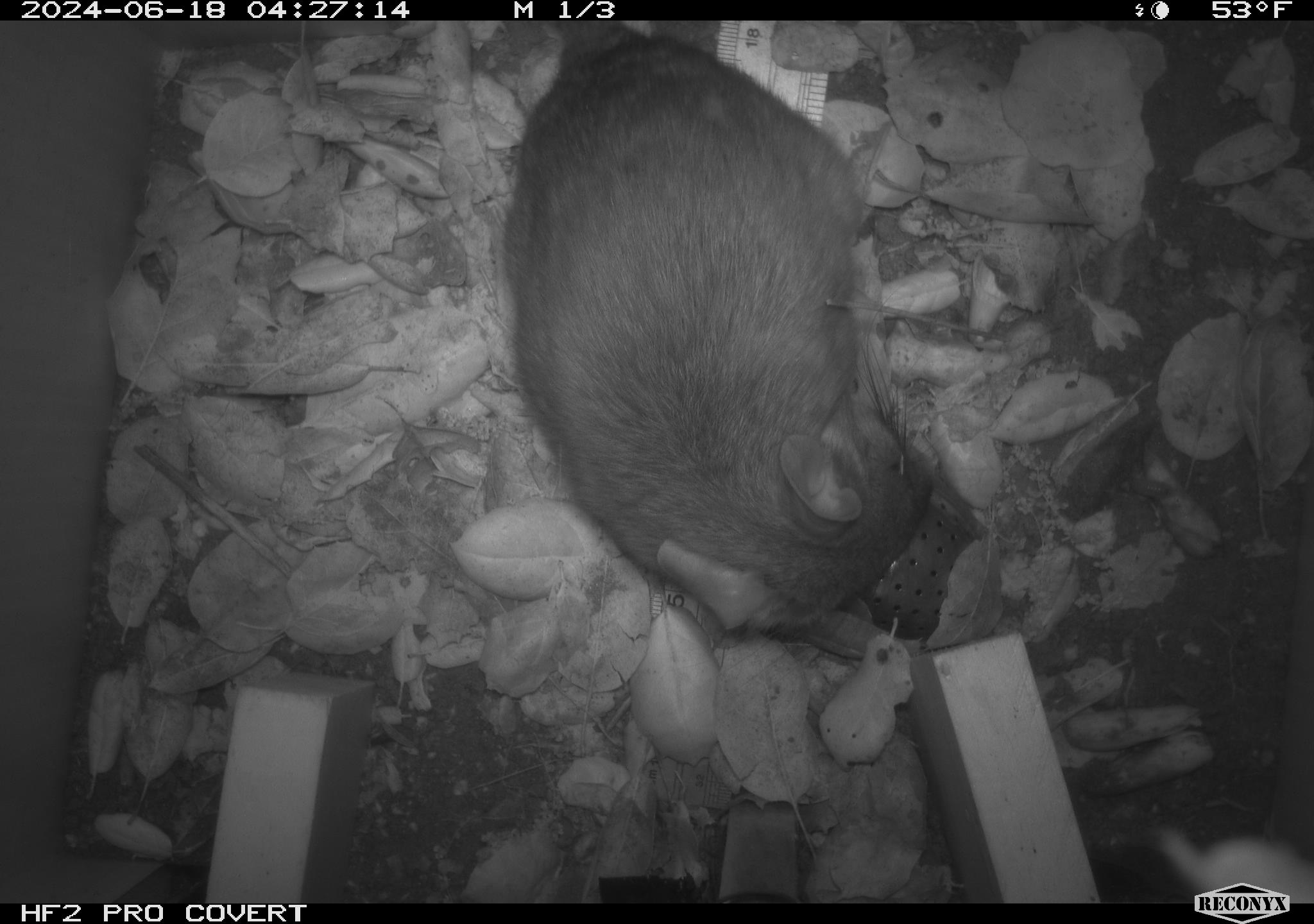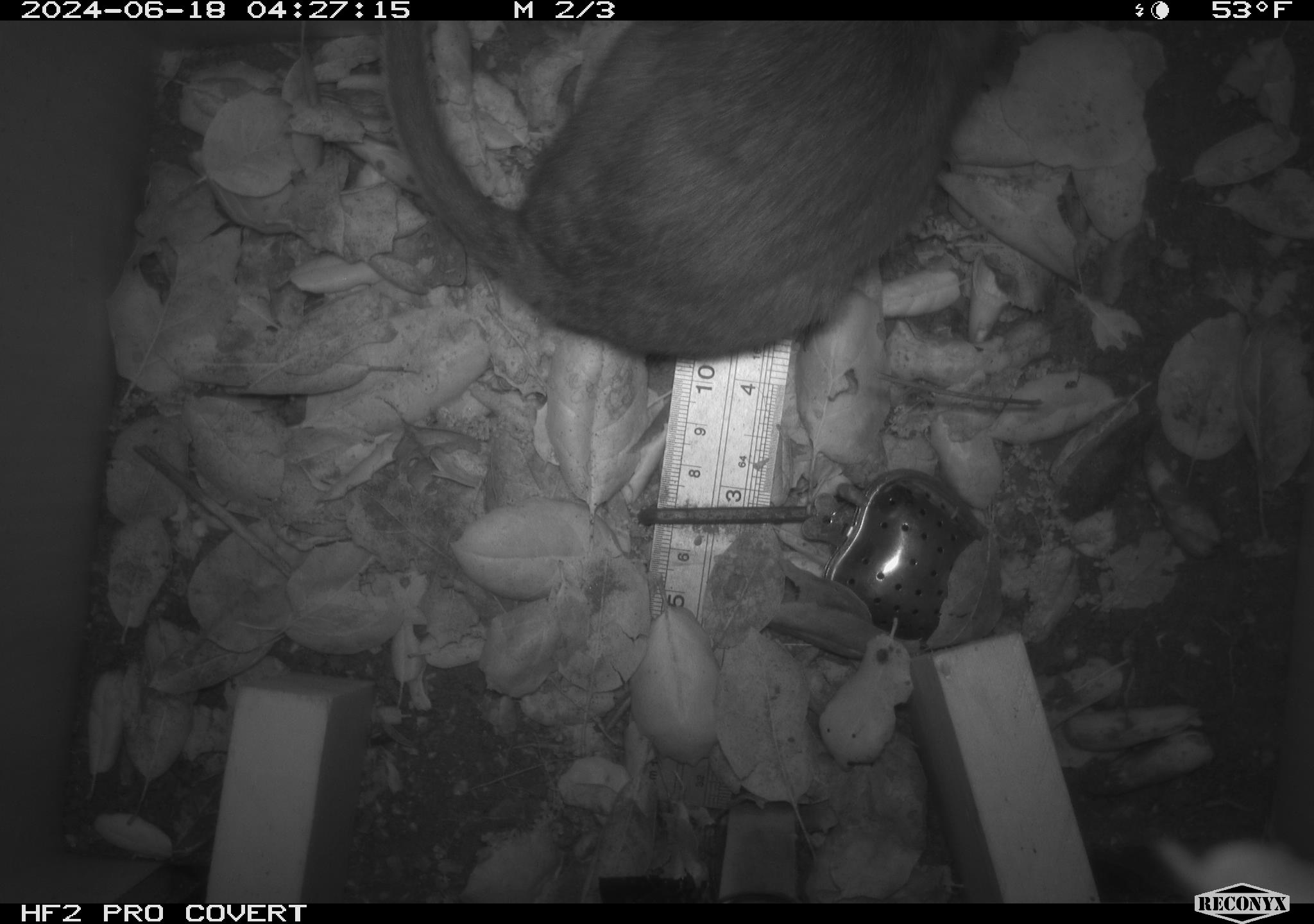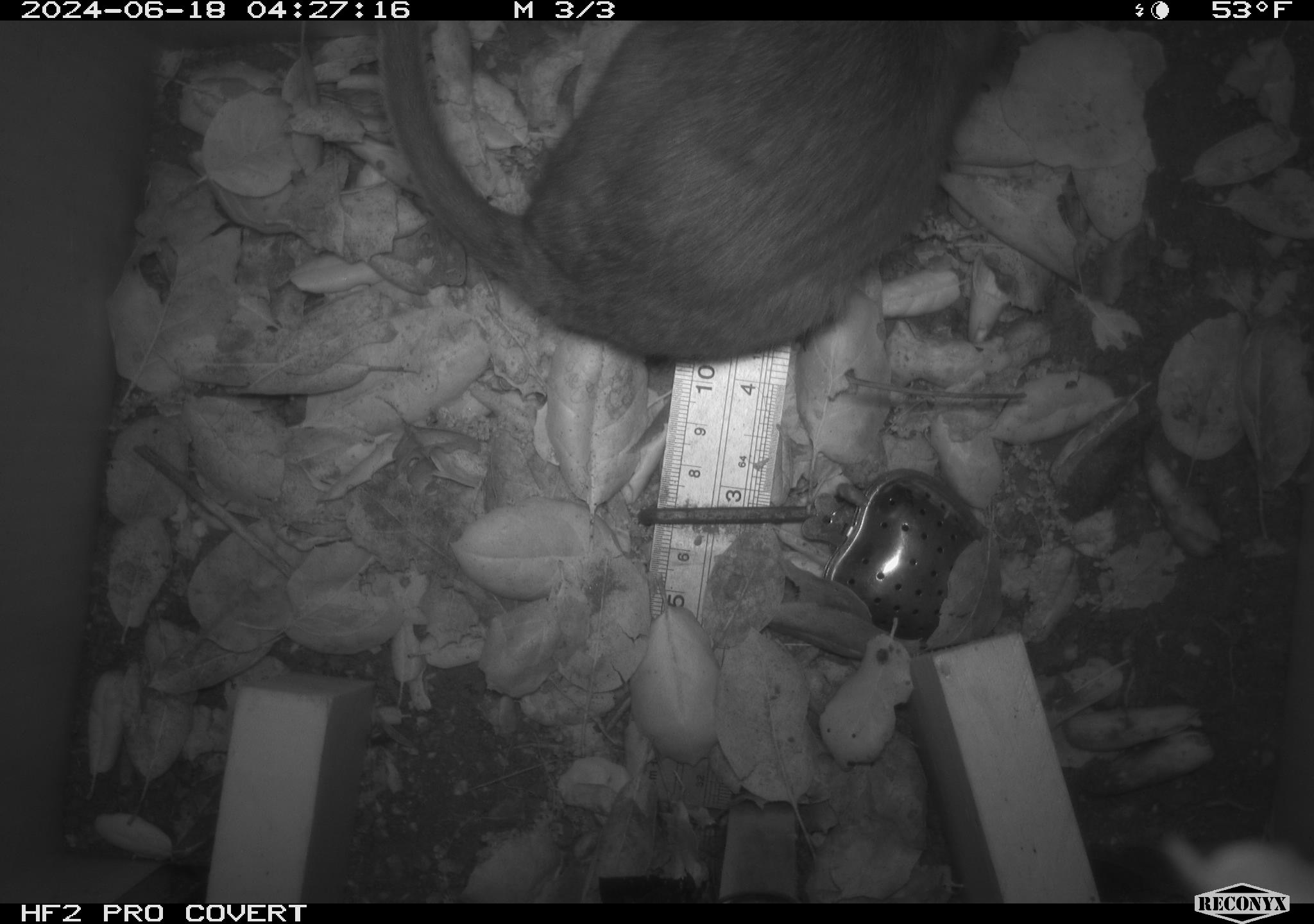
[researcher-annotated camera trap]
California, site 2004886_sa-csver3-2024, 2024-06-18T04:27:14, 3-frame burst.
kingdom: Animalia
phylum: Chordata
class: Mammalia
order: Rodentia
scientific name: Rodentia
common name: rodent